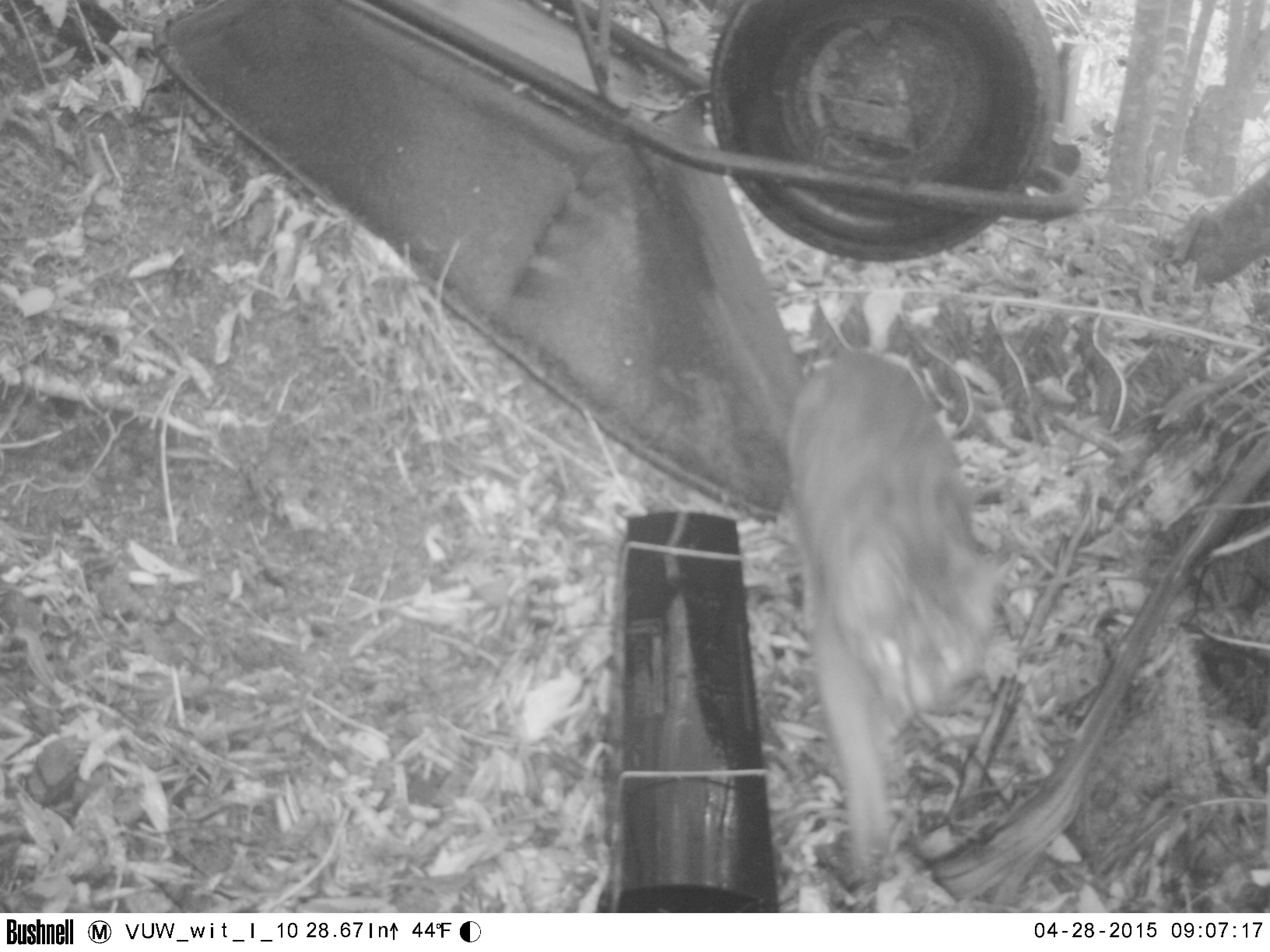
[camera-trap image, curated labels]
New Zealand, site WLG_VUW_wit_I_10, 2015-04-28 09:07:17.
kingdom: Animalia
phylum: Chordata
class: Mammalia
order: Carnivora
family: Felidae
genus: Felis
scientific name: Felis catus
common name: domestic cat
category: cat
Cat (domestic cat) (Felis catus).